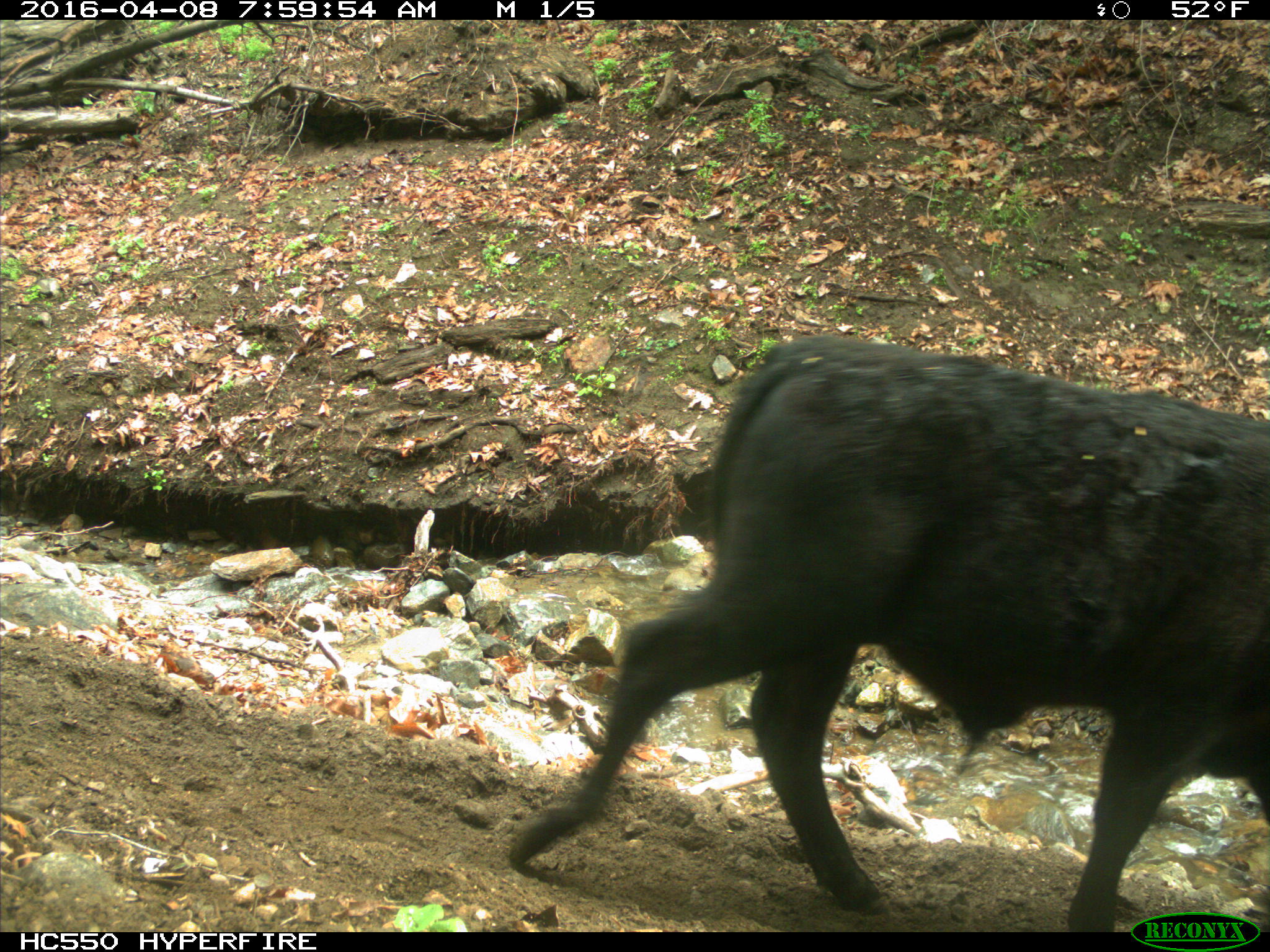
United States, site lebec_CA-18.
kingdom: Animalia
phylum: Chordata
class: Mammalia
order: Artiodactyla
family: Bovidae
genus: Bos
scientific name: Bos taurus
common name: domestic cow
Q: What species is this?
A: Bos taurus (domestic cow).